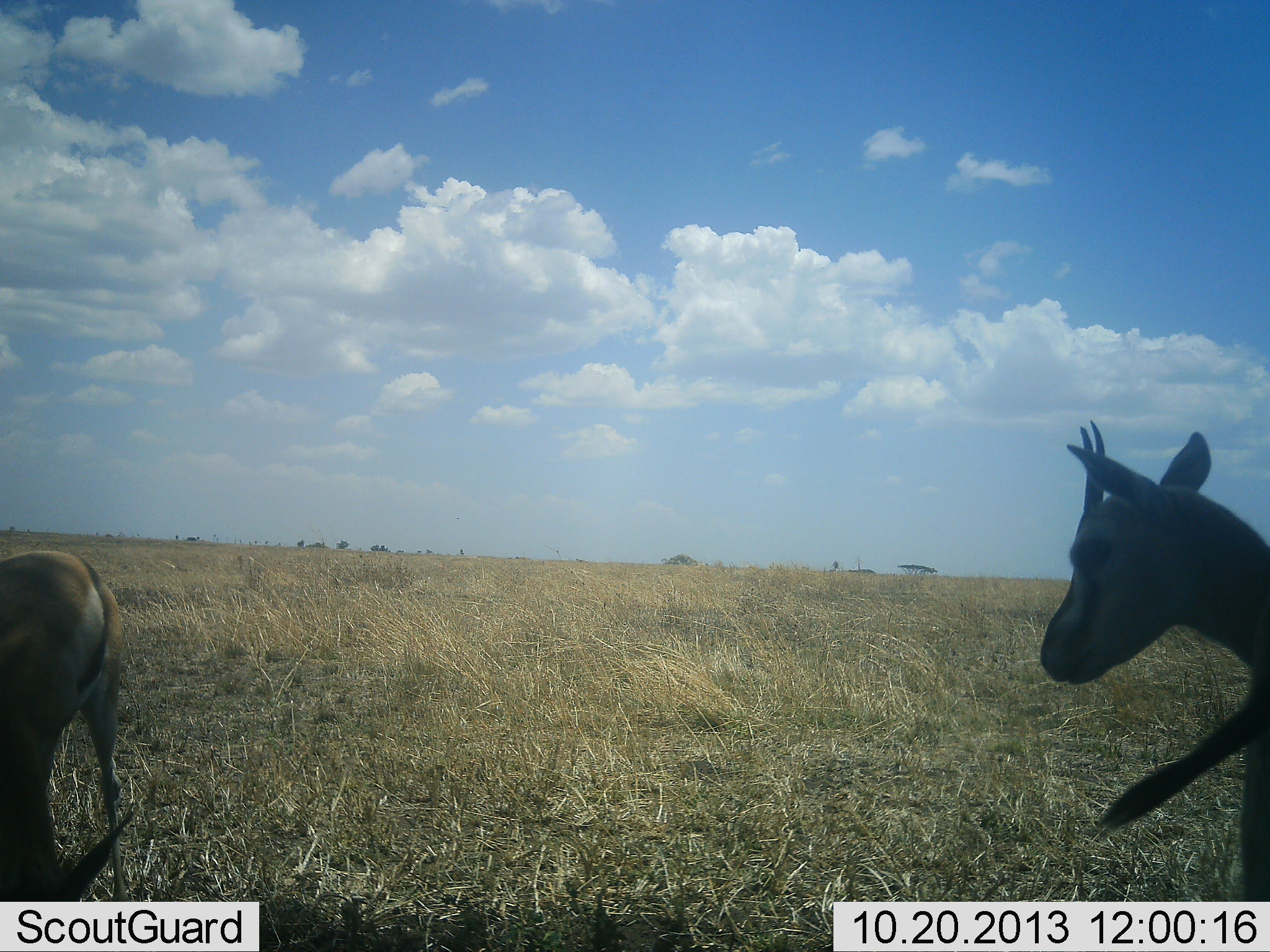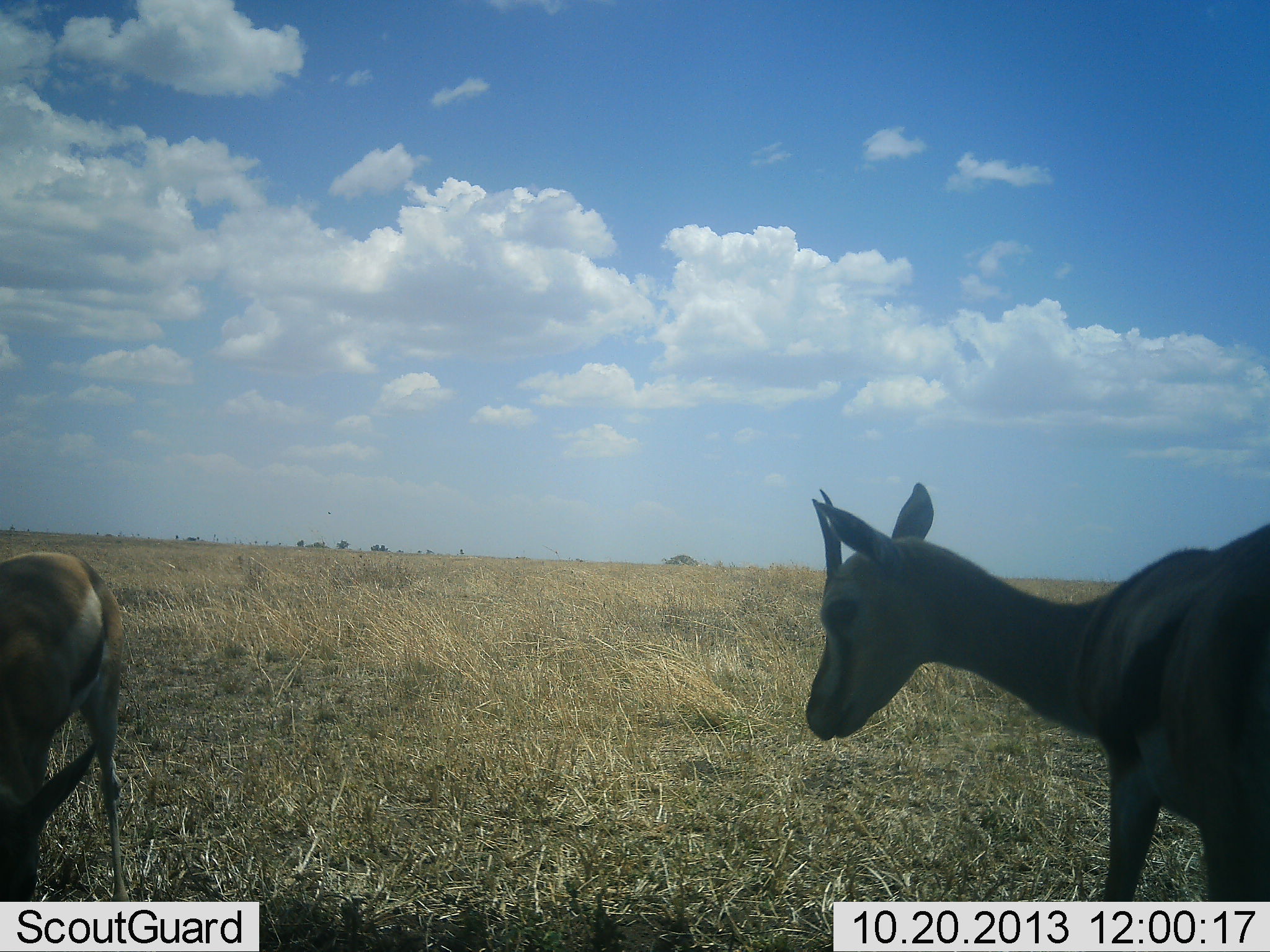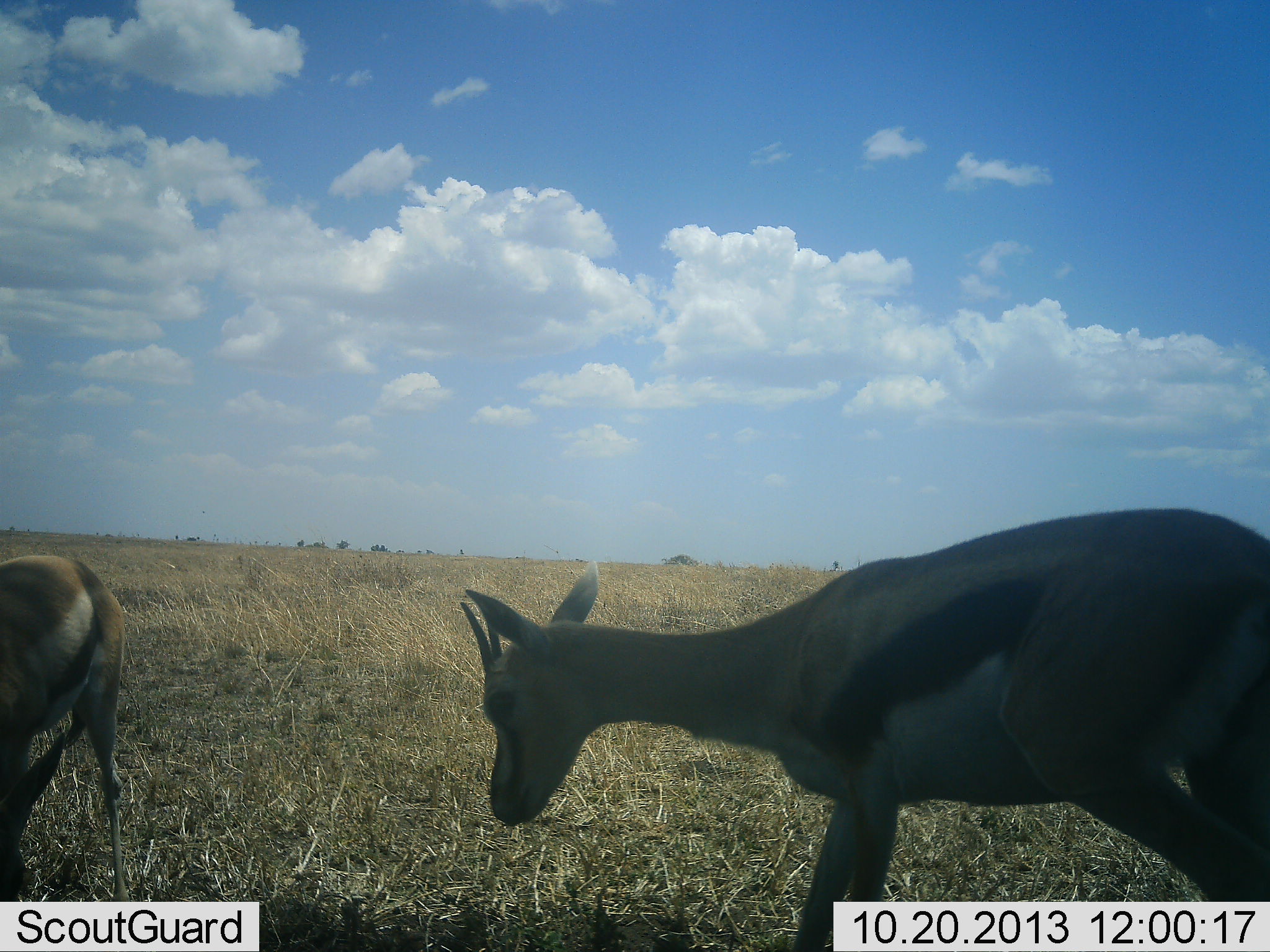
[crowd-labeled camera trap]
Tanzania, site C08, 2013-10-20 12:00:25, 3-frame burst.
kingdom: Animalia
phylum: Chordata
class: Mammalia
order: Artiodactyla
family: Bovidae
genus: Eudorcas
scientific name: Eudorcas thomsonii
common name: thomson's gazelle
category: gazellethomsons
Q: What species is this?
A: Gazellethomsons (thomson's gazelle) (Eudorcas thomsonii).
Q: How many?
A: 2.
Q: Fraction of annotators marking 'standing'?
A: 32%.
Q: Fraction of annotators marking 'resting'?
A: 0%.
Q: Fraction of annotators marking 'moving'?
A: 77%.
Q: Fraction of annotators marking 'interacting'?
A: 5%.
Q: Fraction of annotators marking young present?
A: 0%.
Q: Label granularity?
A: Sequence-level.